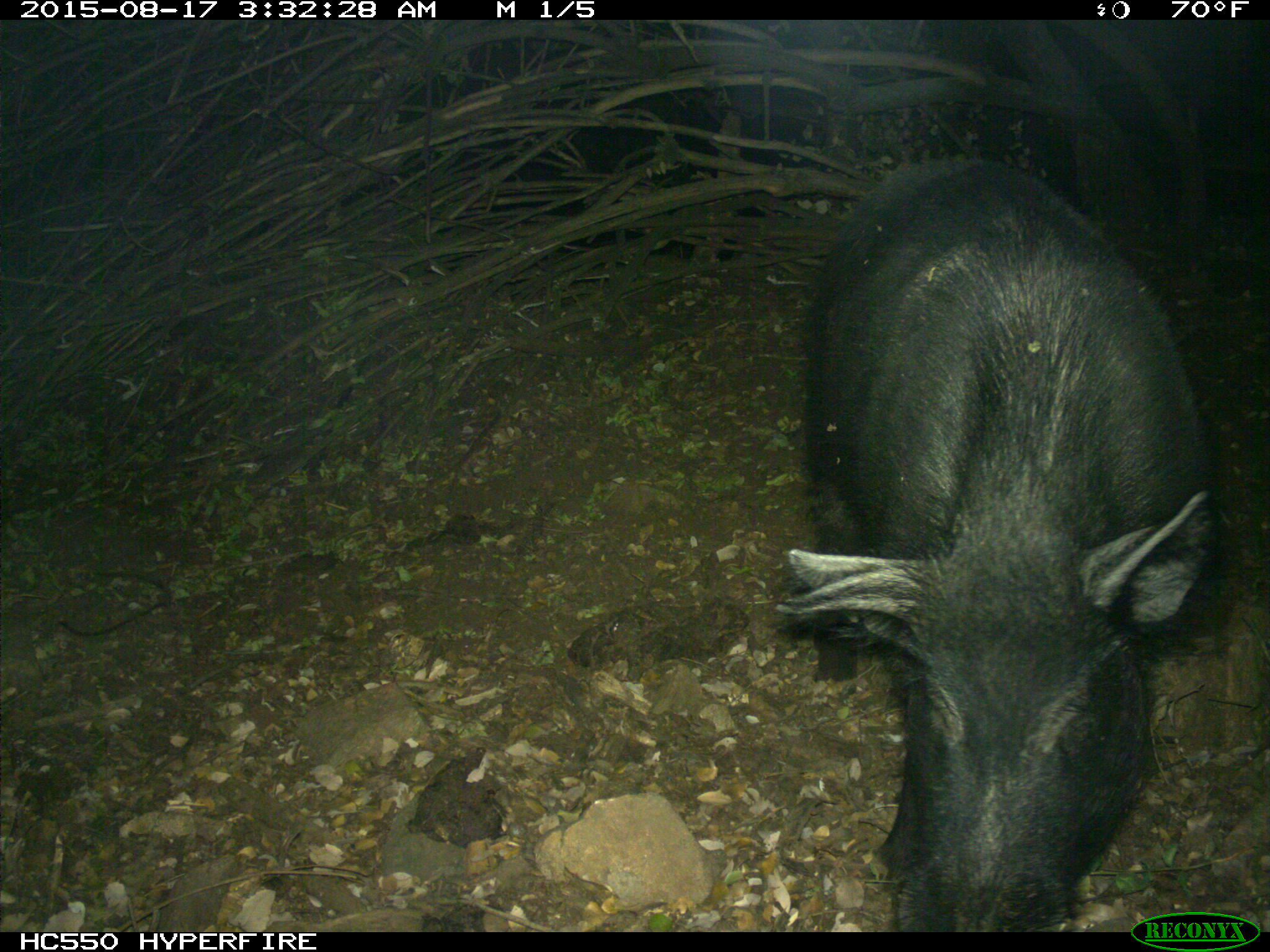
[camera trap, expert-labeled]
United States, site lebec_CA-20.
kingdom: Animalia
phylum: Chordata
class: Mammalia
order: Artiodactyla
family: Suidae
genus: Sus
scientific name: Sus scrofa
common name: wild boar